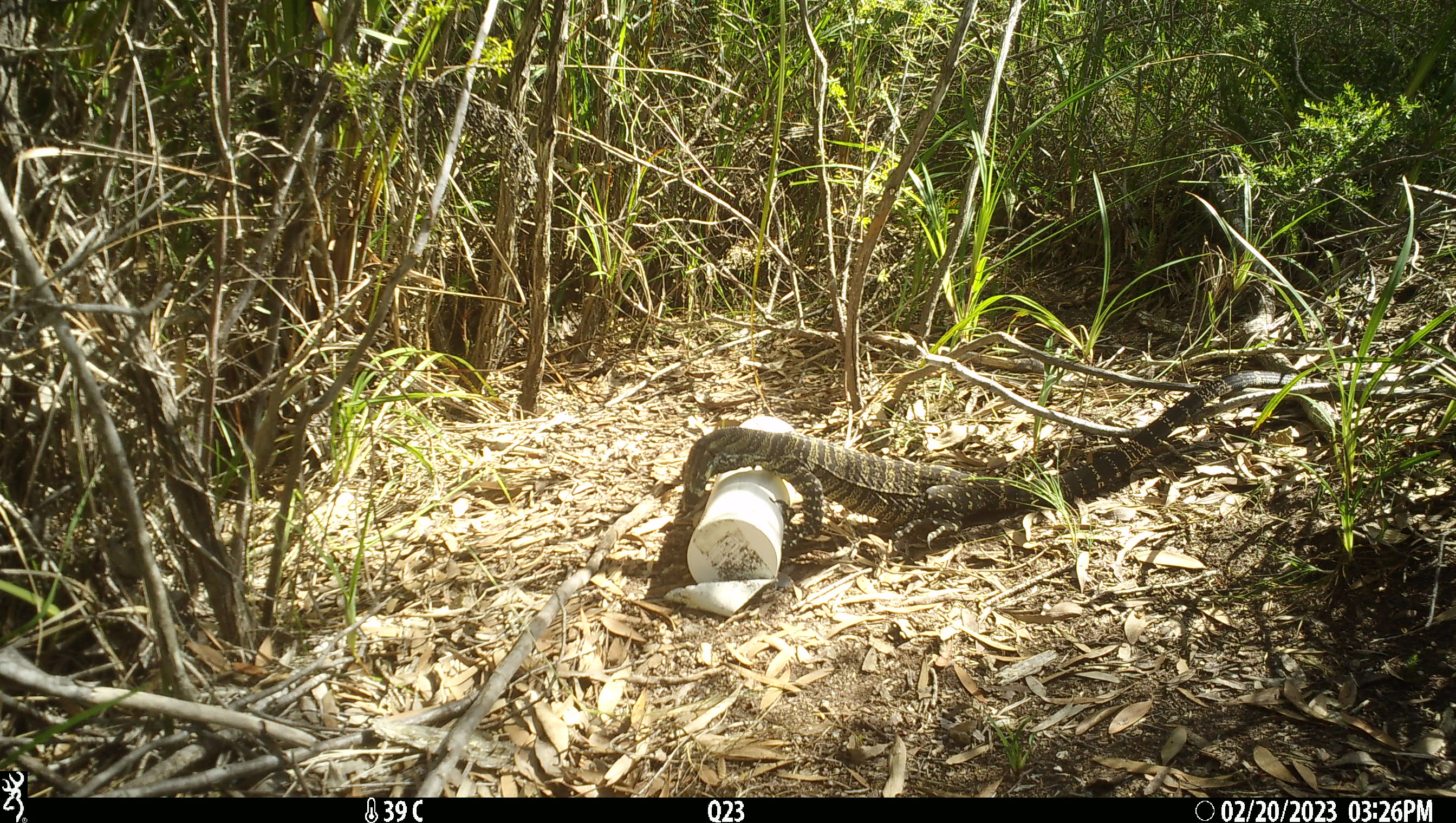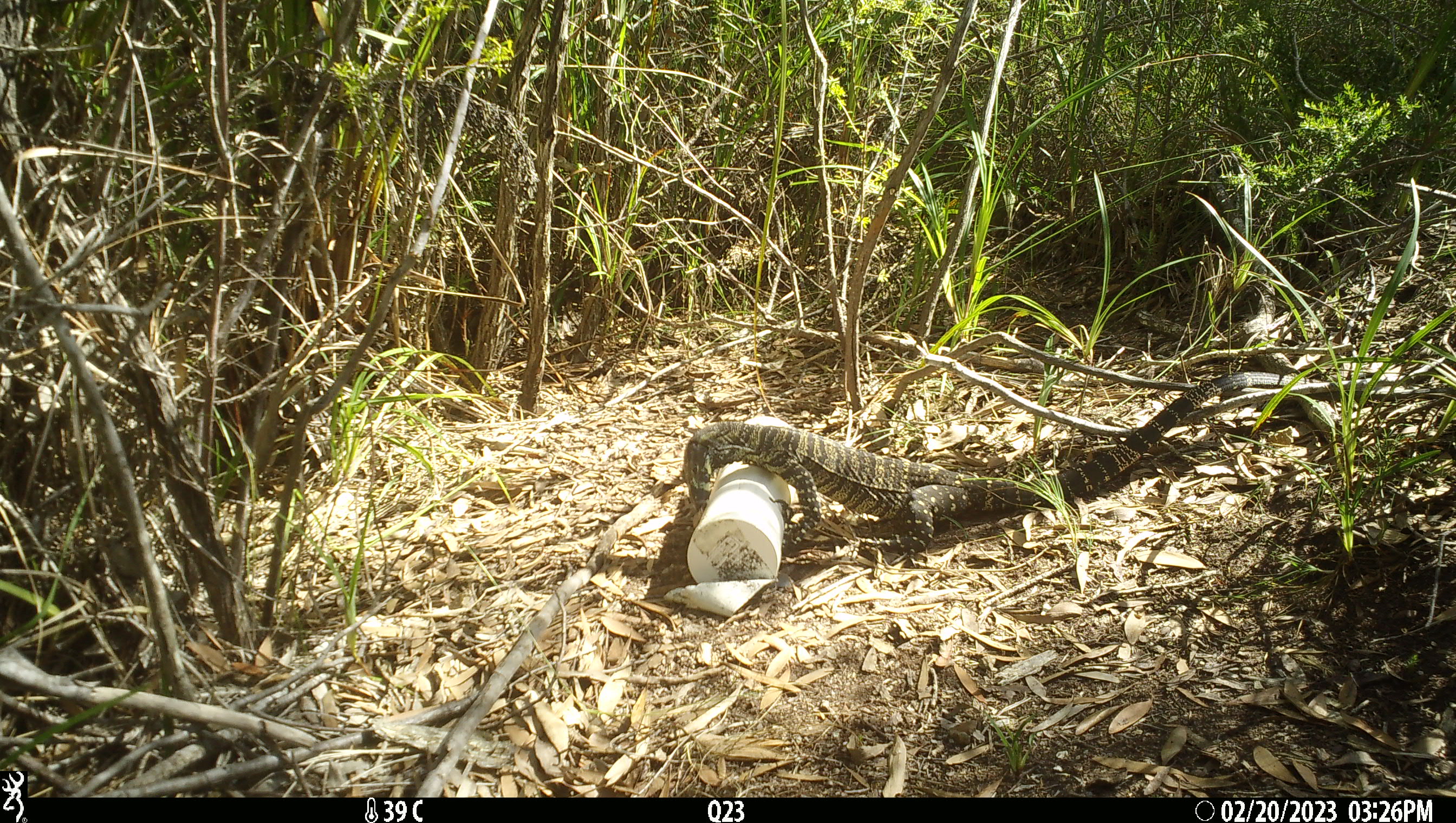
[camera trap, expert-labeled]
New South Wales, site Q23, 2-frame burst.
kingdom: Animalia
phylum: Chordata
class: Reptilia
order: Squamata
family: Varanidae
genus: Varanus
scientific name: Varanus varius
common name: lace monitor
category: goanna